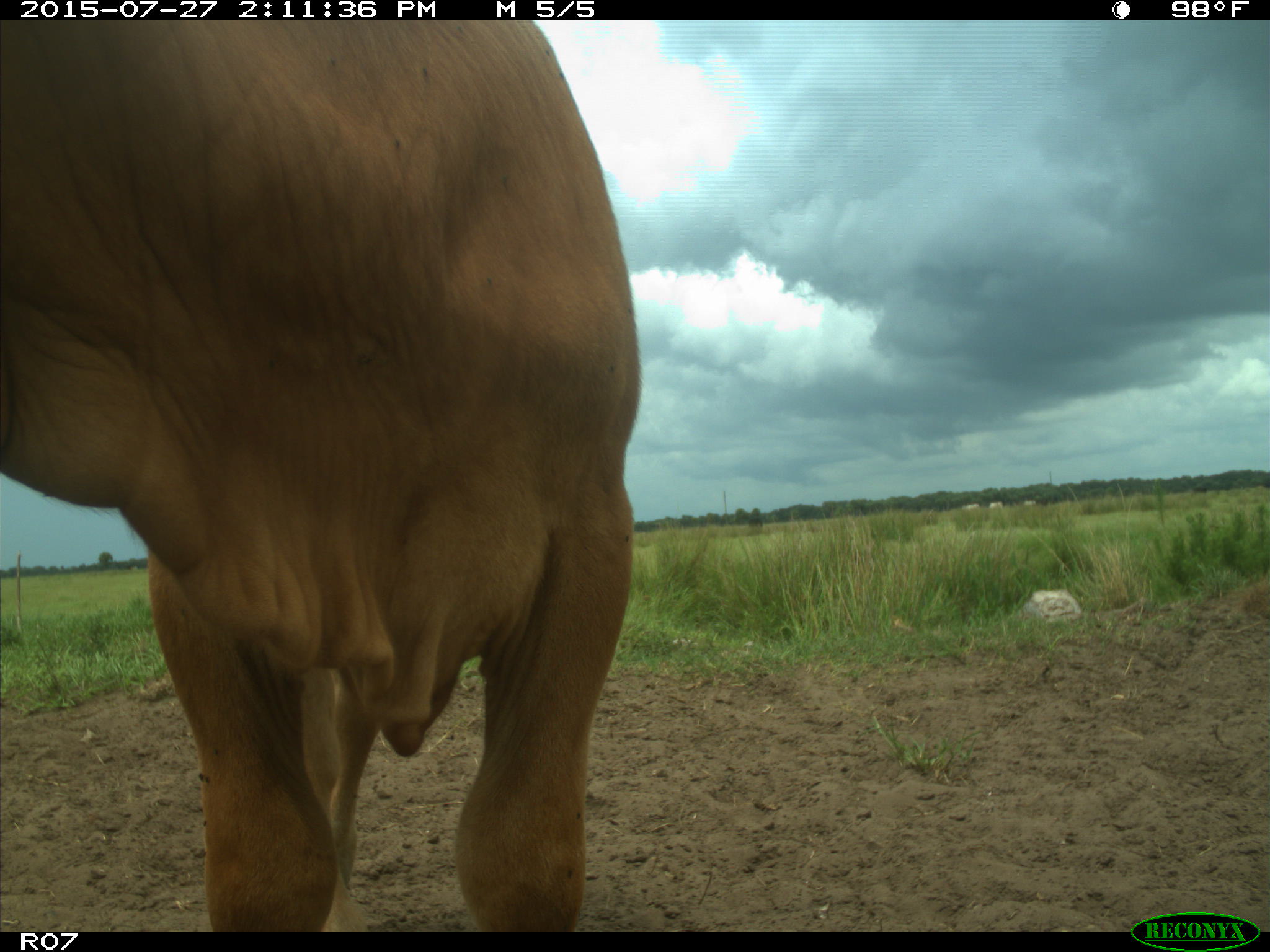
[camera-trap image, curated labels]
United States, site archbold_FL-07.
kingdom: Animalia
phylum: Chordata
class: Mammalia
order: Artiodactyla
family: Bovidae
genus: Bos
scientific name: Bos taurus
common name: domestic cow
Bos taurus (domestic cow).